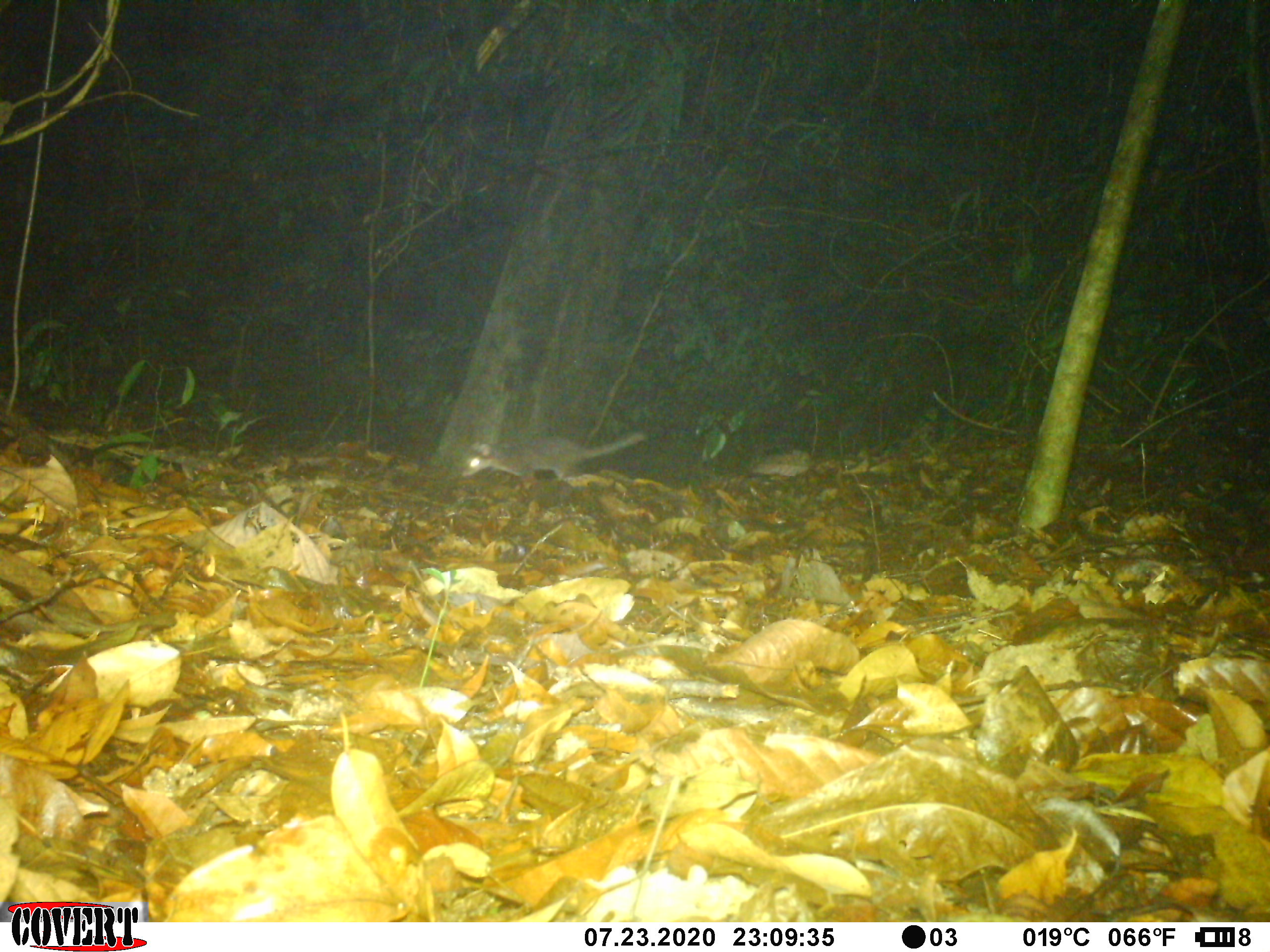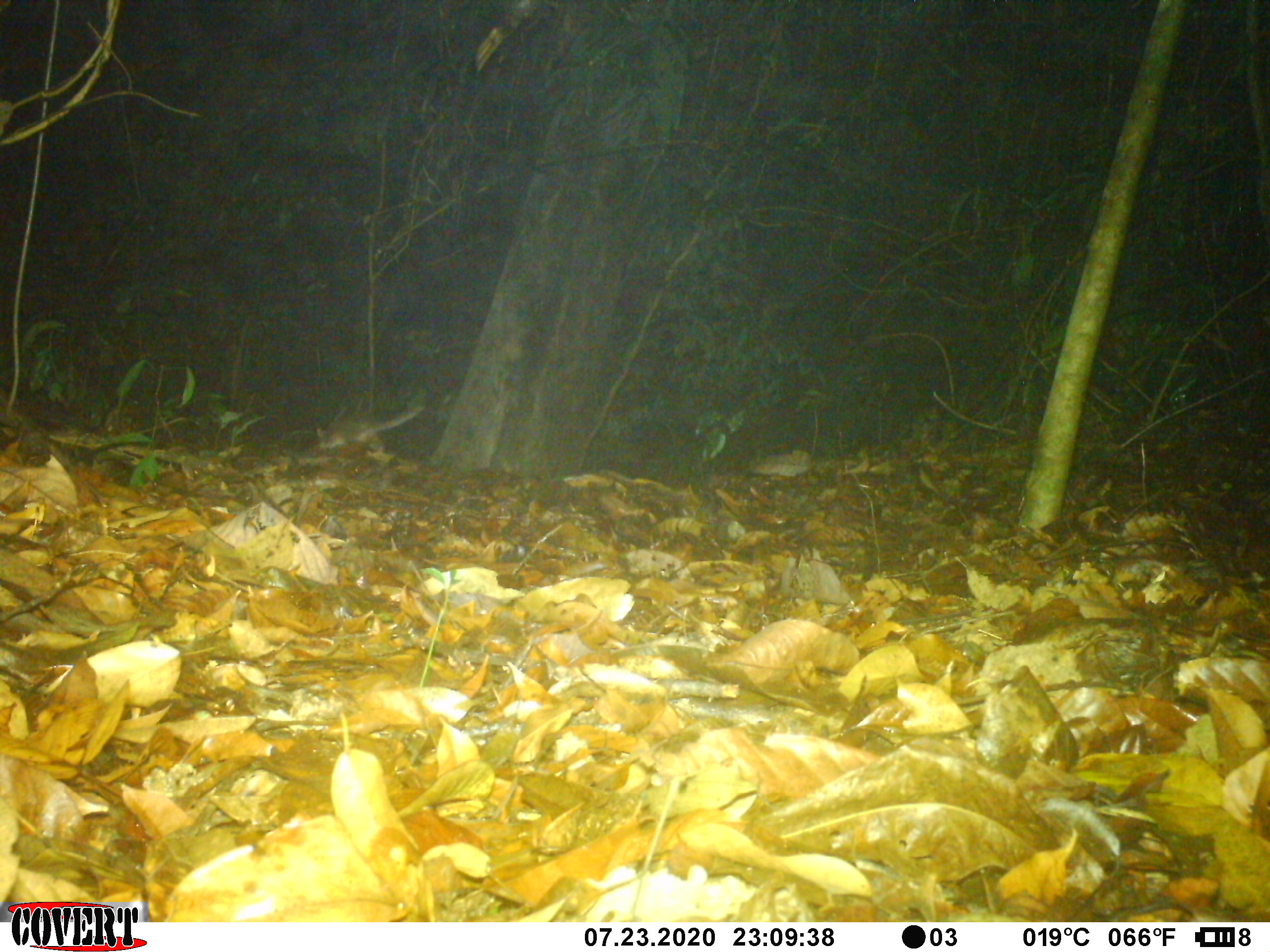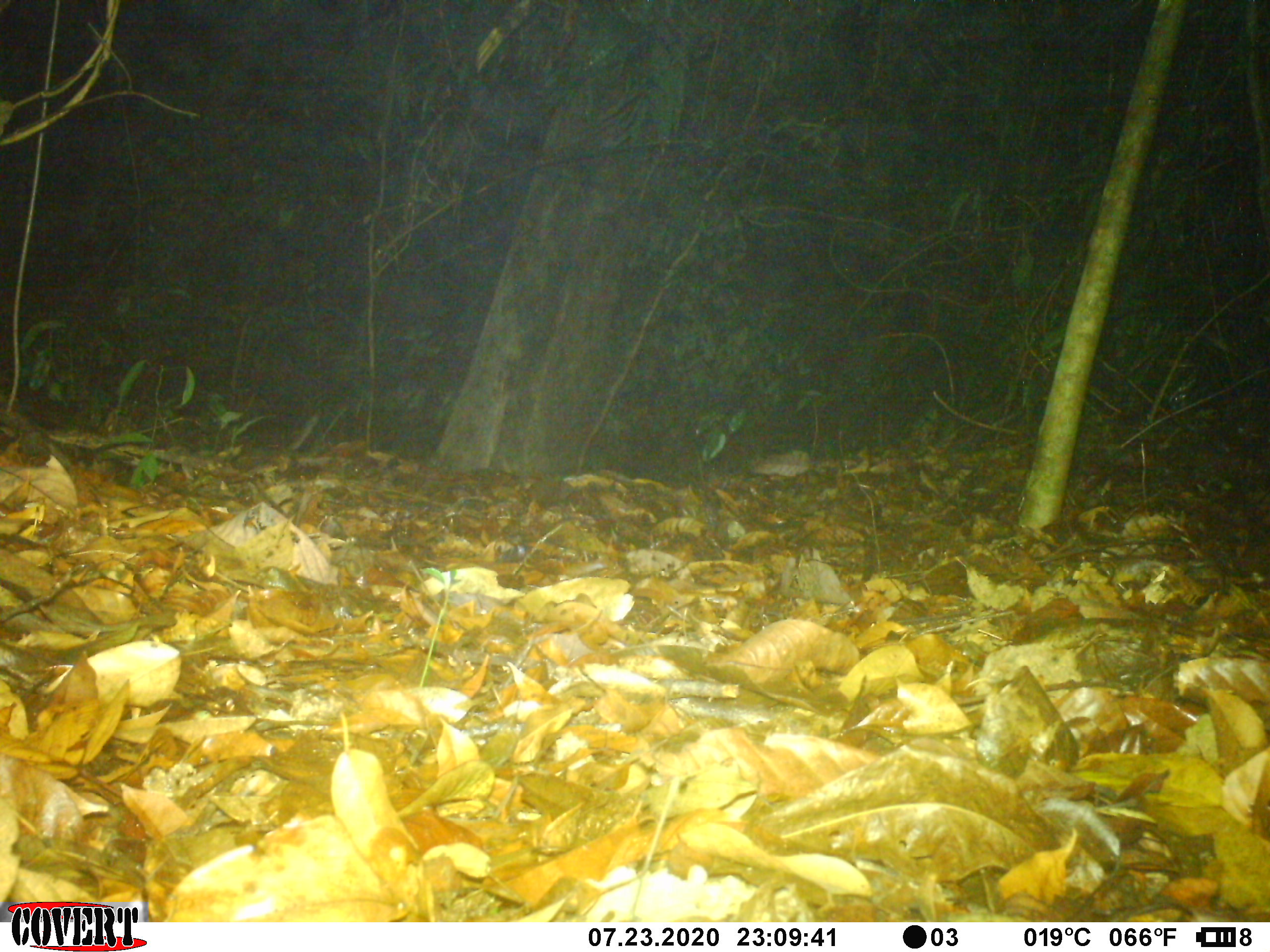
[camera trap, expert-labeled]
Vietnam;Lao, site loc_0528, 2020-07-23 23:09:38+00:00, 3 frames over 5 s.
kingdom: Animalia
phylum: Chordata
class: Mammalia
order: Carnivora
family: Mustelidae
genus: Melogale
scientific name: Melogale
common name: ferret badger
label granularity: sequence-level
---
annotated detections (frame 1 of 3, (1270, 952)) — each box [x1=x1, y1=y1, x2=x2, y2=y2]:
ferret badger: [x1=462, y1=429, x2=647, y2=482]